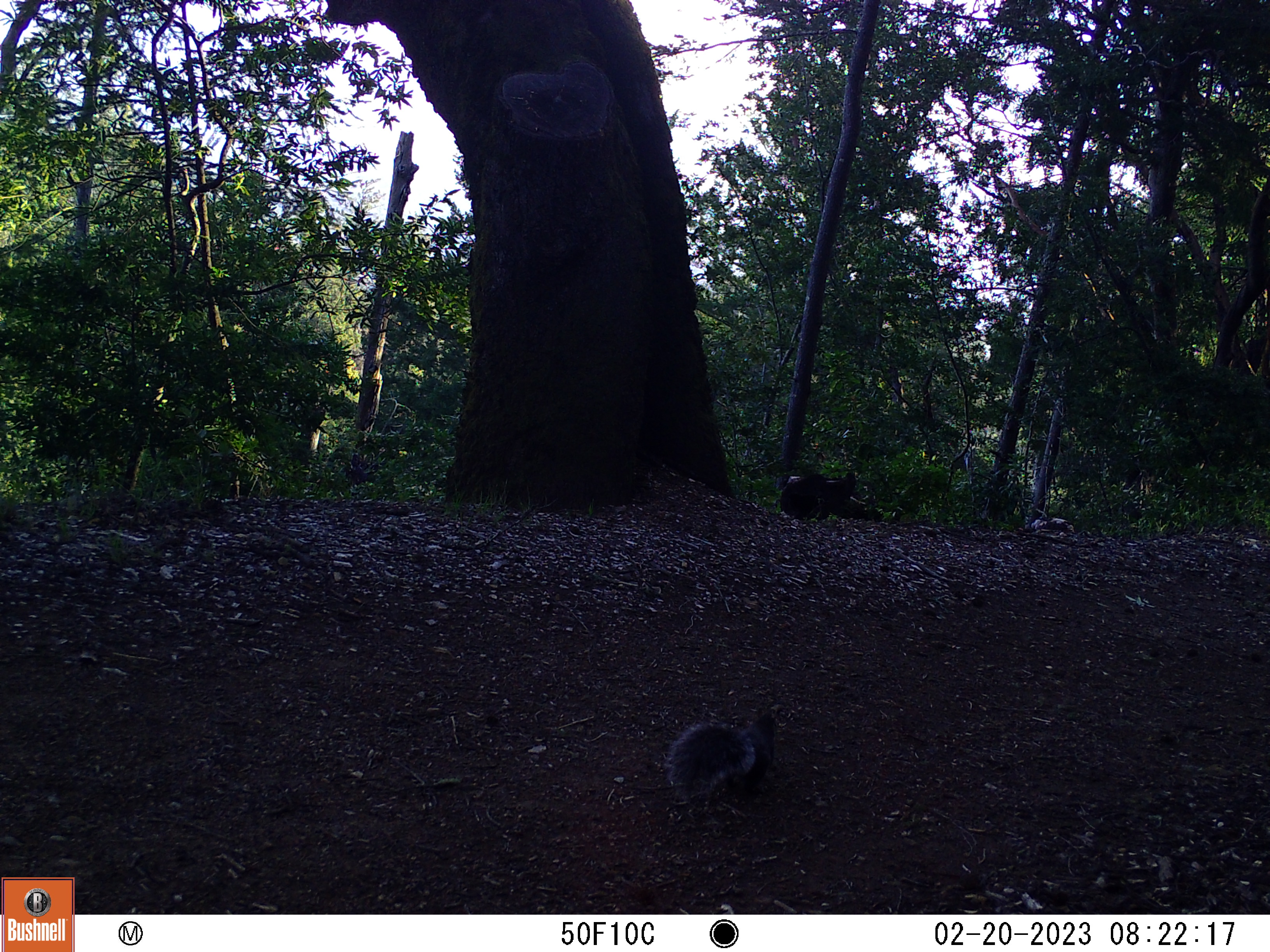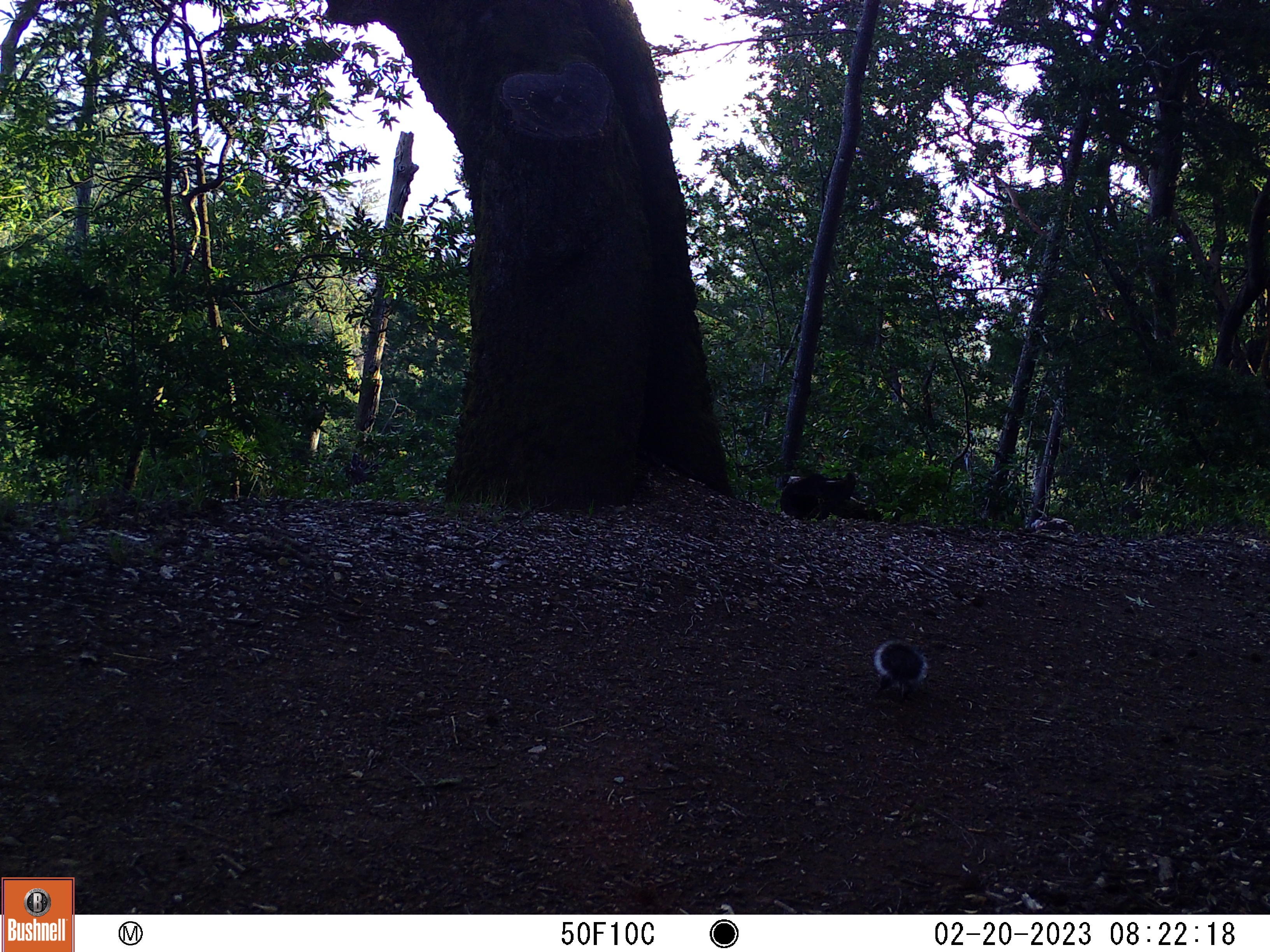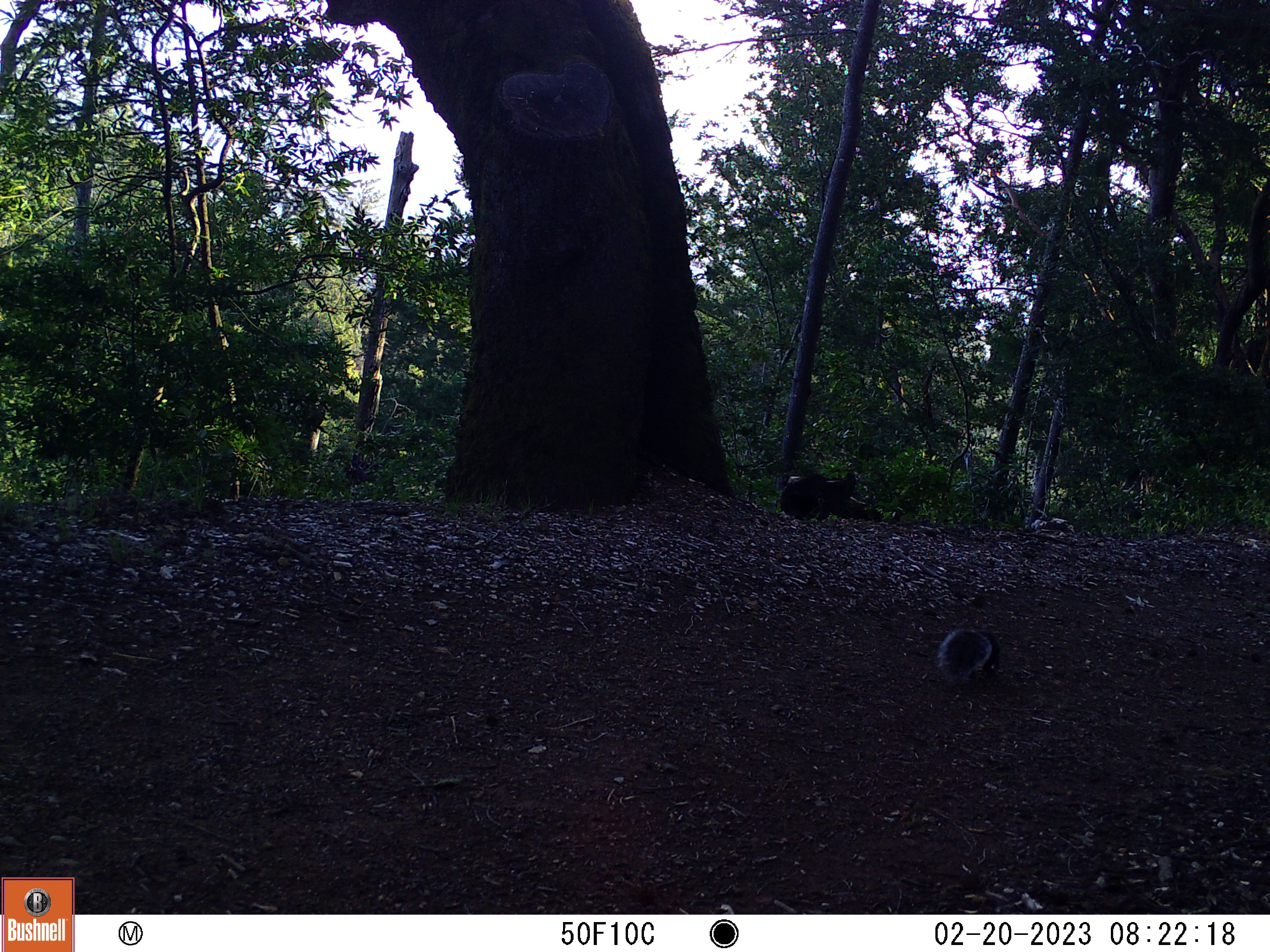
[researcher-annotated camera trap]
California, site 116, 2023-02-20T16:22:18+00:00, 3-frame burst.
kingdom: Animalia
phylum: Chordata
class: Mammalia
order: Rodentia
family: Sciuridae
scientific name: Sciuridae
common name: squirrel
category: unknown squirrel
Unknown squirrel (squirrel) (Sciuridae).